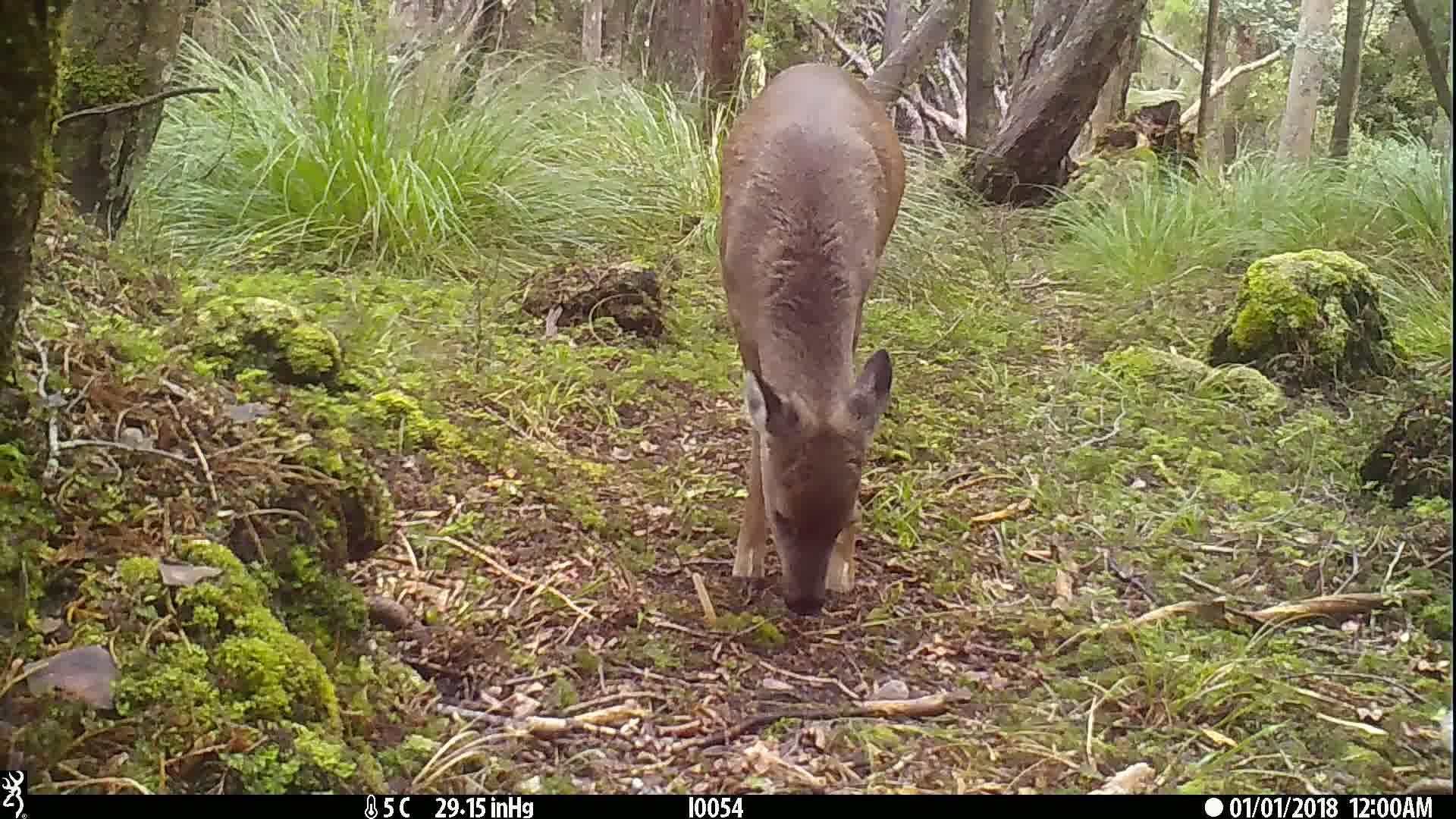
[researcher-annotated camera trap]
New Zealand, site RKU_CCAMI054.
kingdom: Animalia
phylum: Chordata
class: Mammalia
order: Artiodactyla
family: Cervidae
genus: Odocoileus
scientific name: Odocoileus virginianus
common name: white-tailed deer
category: white tailed deer